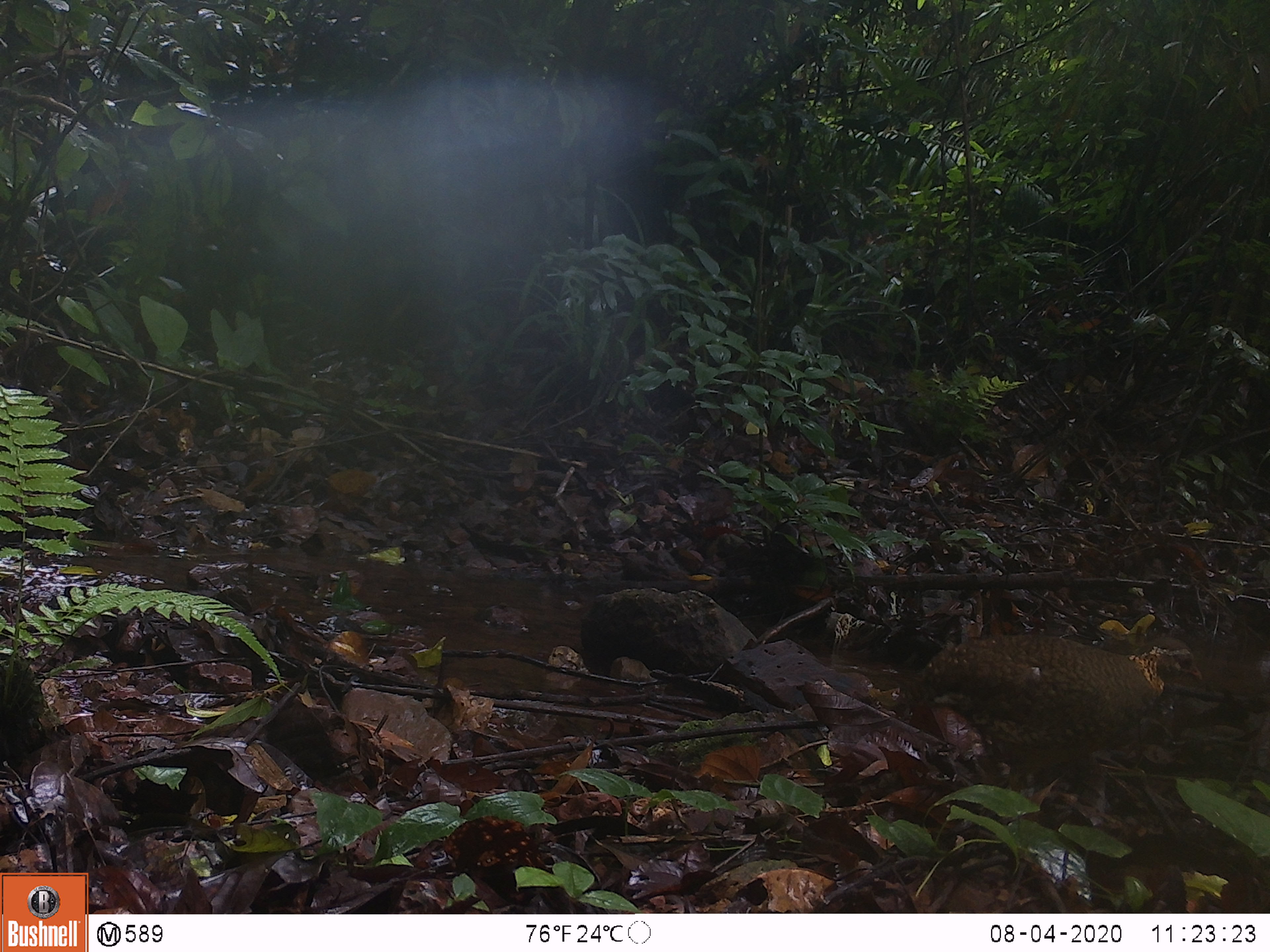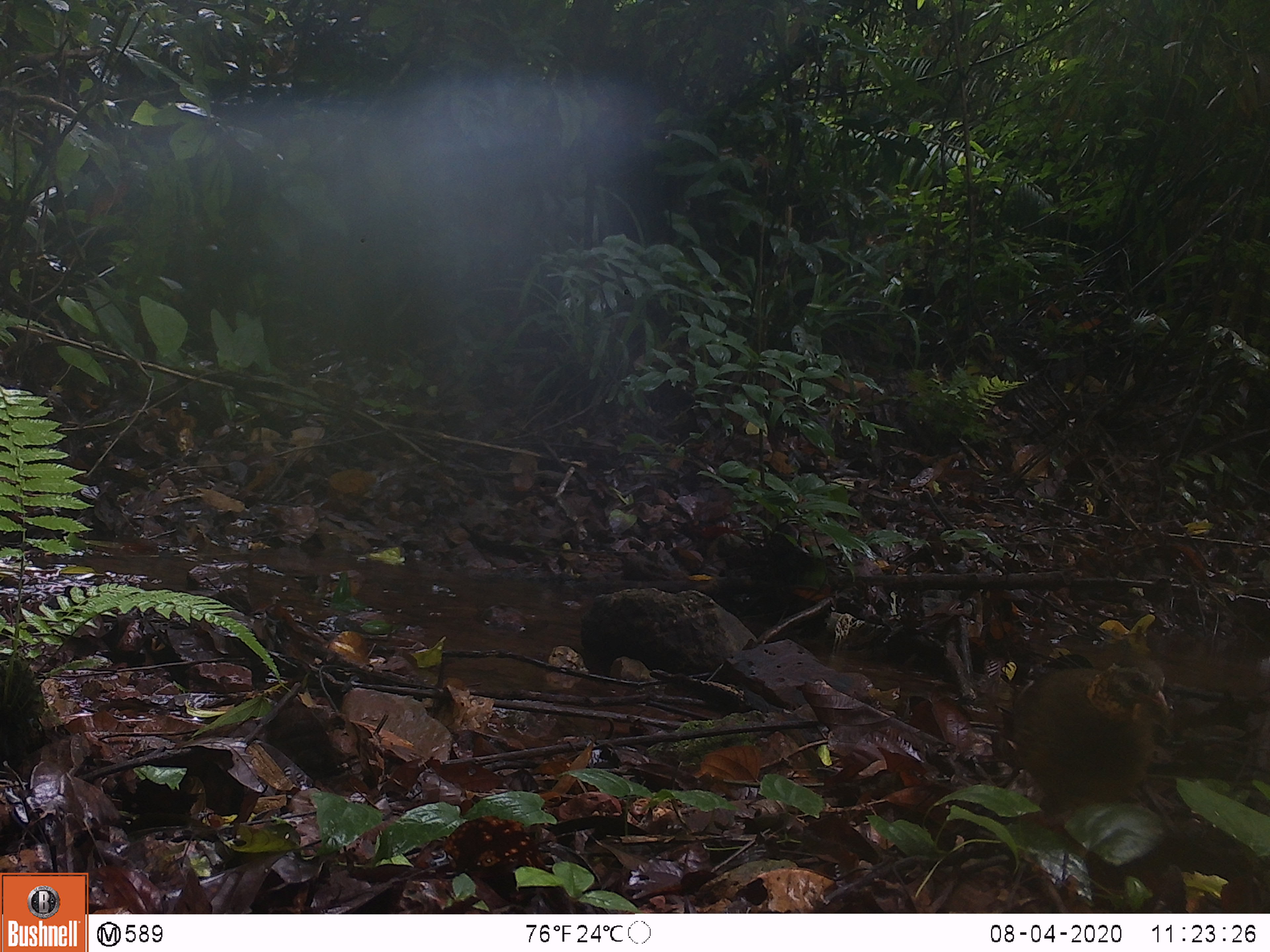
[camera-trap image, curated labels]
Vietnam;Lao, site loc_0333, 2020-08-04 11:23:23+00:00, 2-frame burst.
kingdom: Animalia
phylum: Chordata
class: Aves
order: Galliformes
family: Phasianidae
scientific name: Phasianidae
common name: partridge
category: unidentified partridge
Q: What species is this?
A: Unidentified partridge (partridge) (Phasianidae).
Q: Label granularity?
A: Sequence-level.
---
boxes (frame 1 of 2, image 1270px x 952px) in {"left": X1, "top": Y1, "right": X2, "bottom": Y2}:
unidentified partridge: {"left": 888, "top": 607, "right": 1205, "bottom": 812}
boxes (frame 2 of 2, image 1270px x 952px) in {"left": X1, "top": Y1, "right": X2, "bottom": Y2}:
unidentified partridge: {"left": 1008, "top": 648, "right": 1171, "bottom": 838}